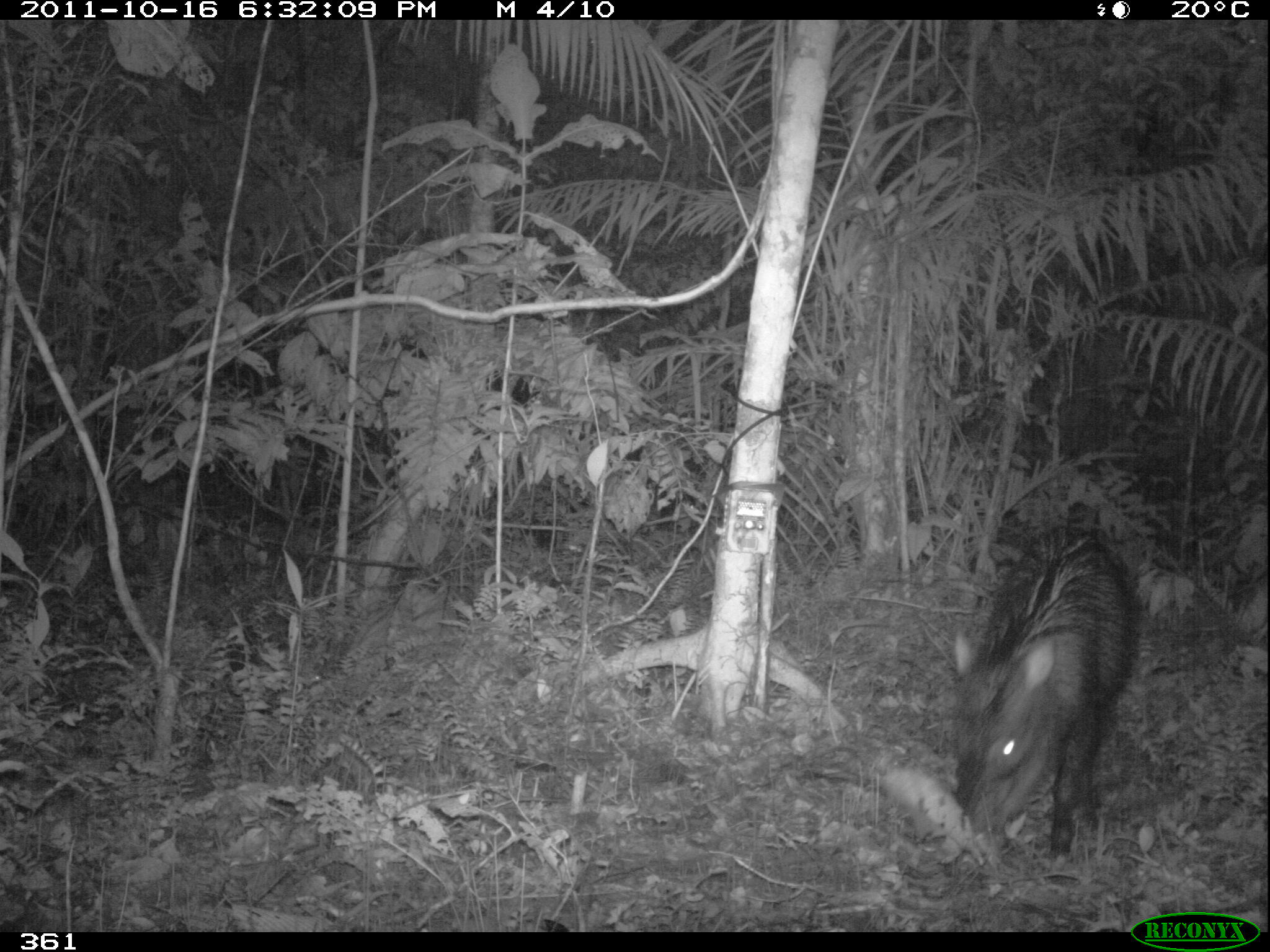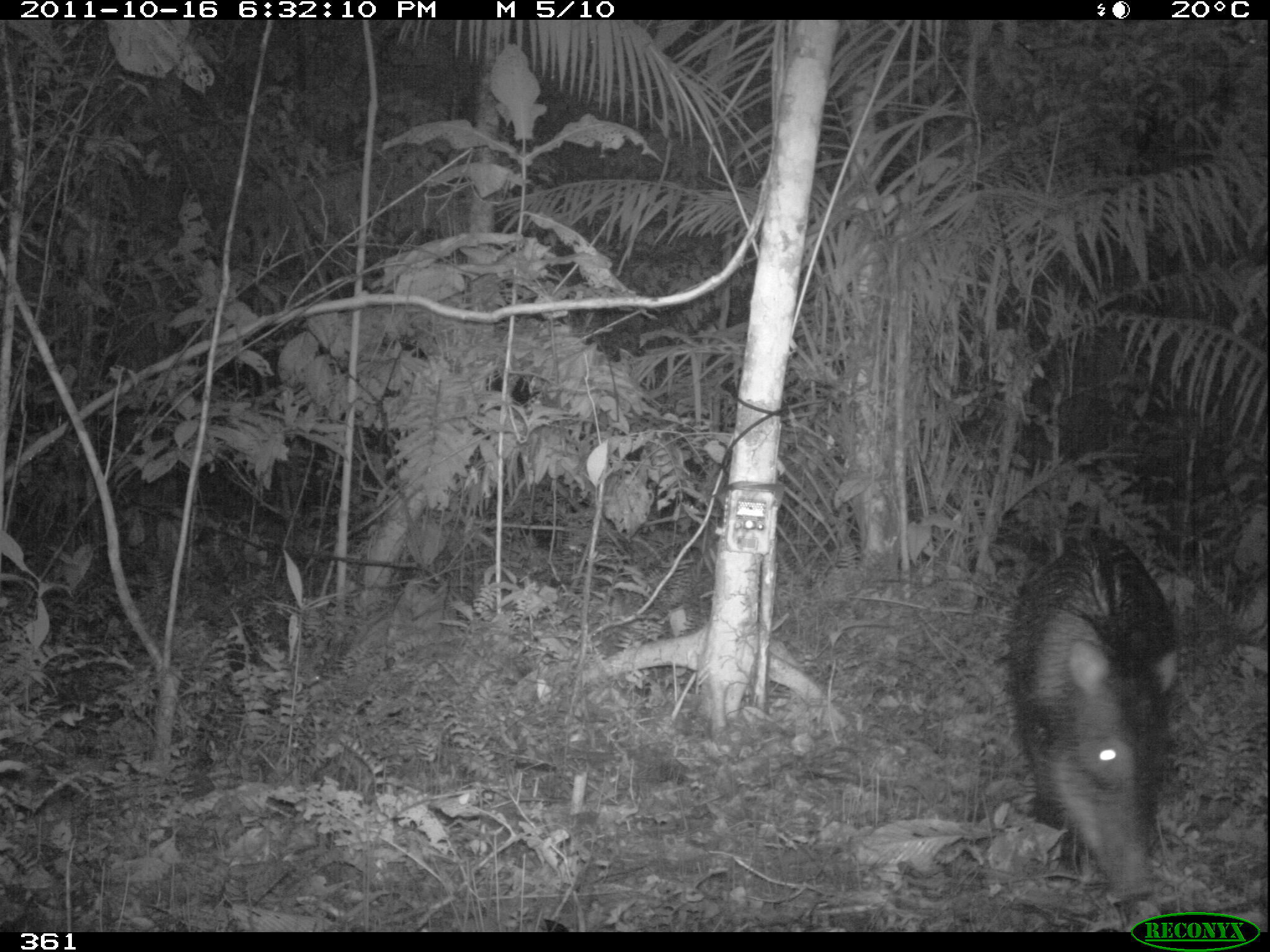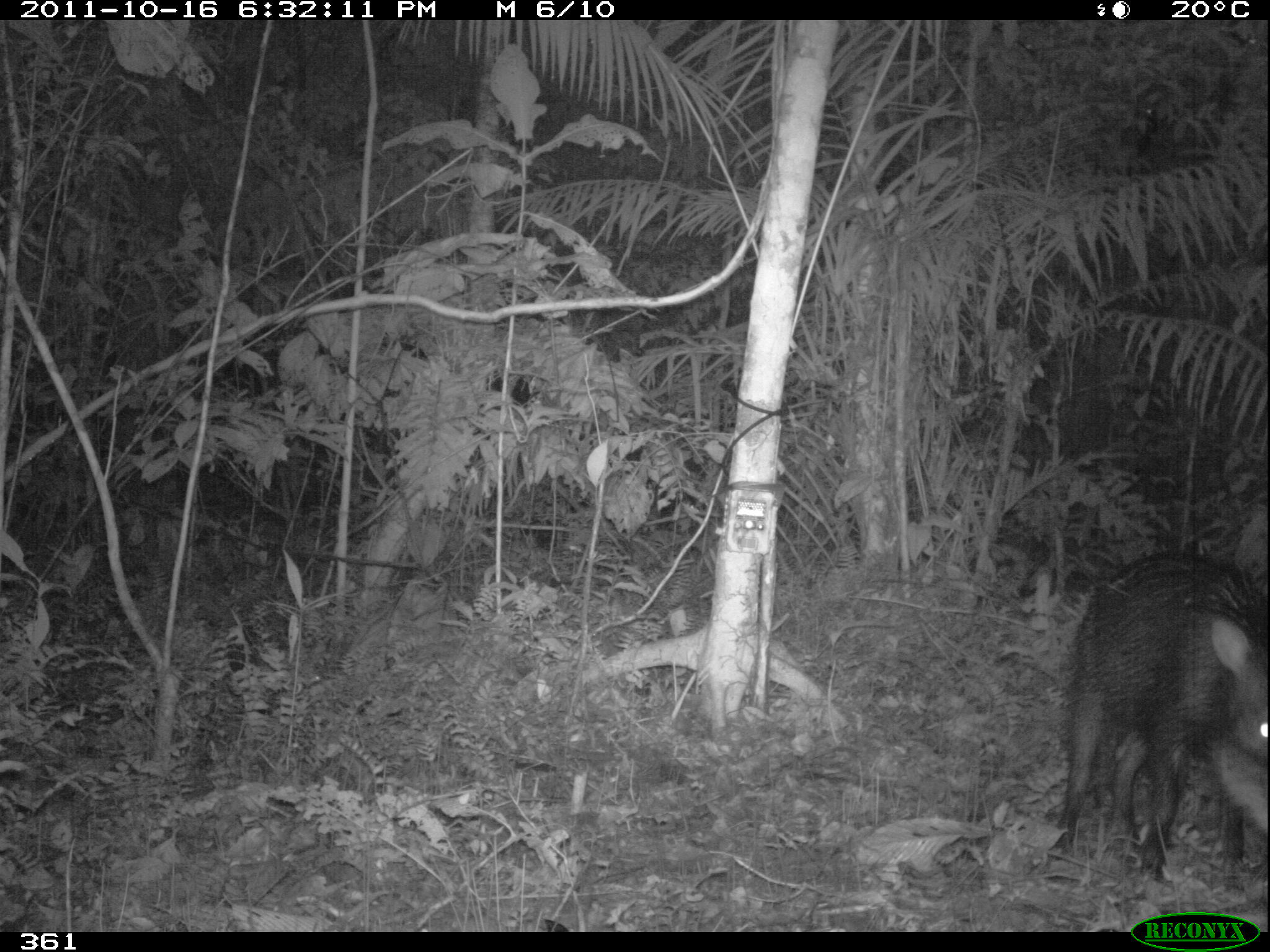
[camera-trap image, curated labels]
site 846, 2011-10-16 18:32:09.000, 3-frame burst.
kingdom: Animalia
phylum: Chordata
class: Mammalia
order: Artiodactyla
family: Tayassuidae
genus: Tayassu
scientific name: Tayassu pecari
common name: white-lipped peccary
Tayassu pecari (white-lipped peccary).